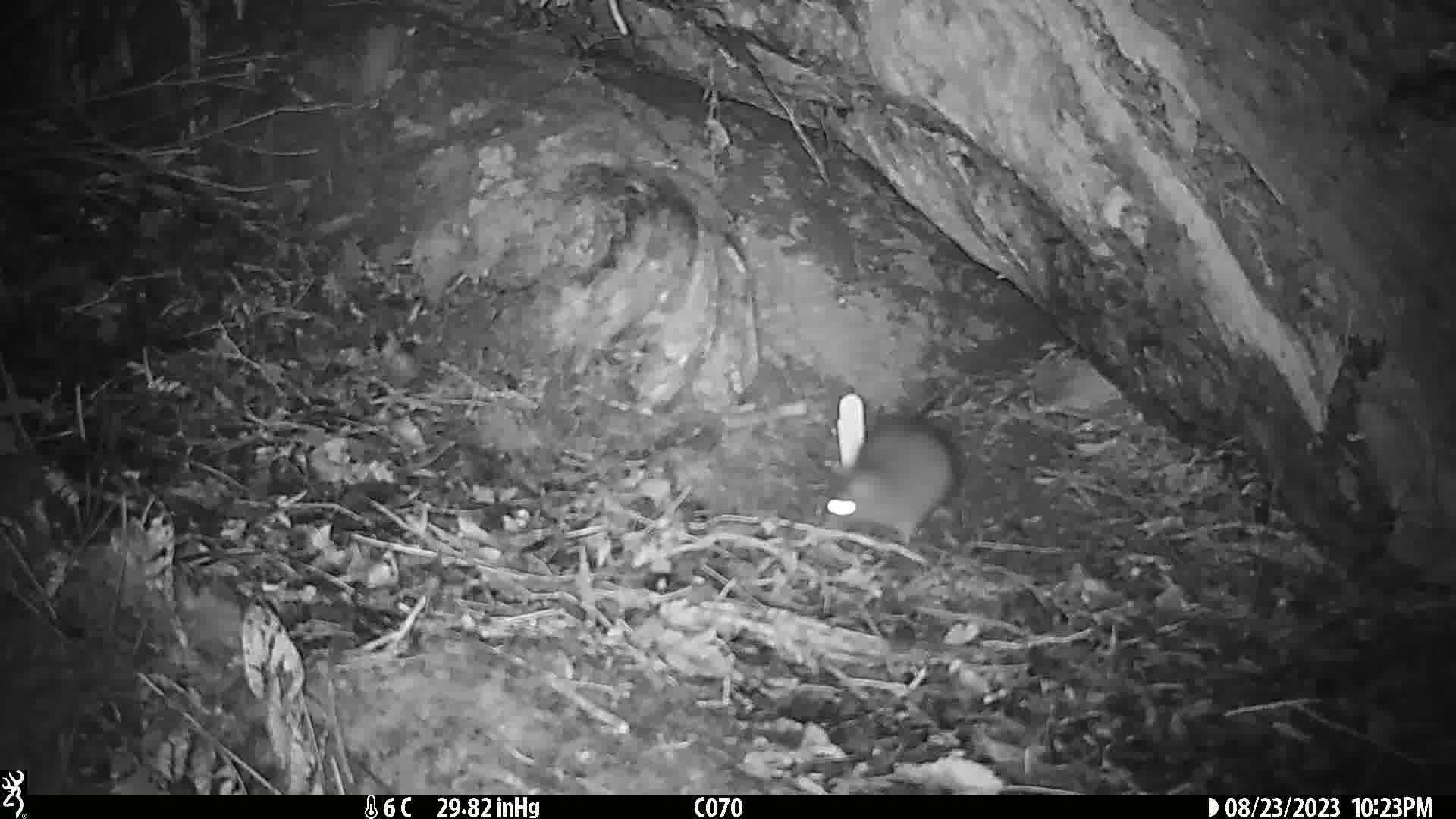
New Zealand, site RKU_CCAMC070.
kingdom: Animalia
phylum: Chordata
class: Mammalia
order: Rodentia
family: Muridae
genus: Rattus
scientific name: Rattus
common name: rat